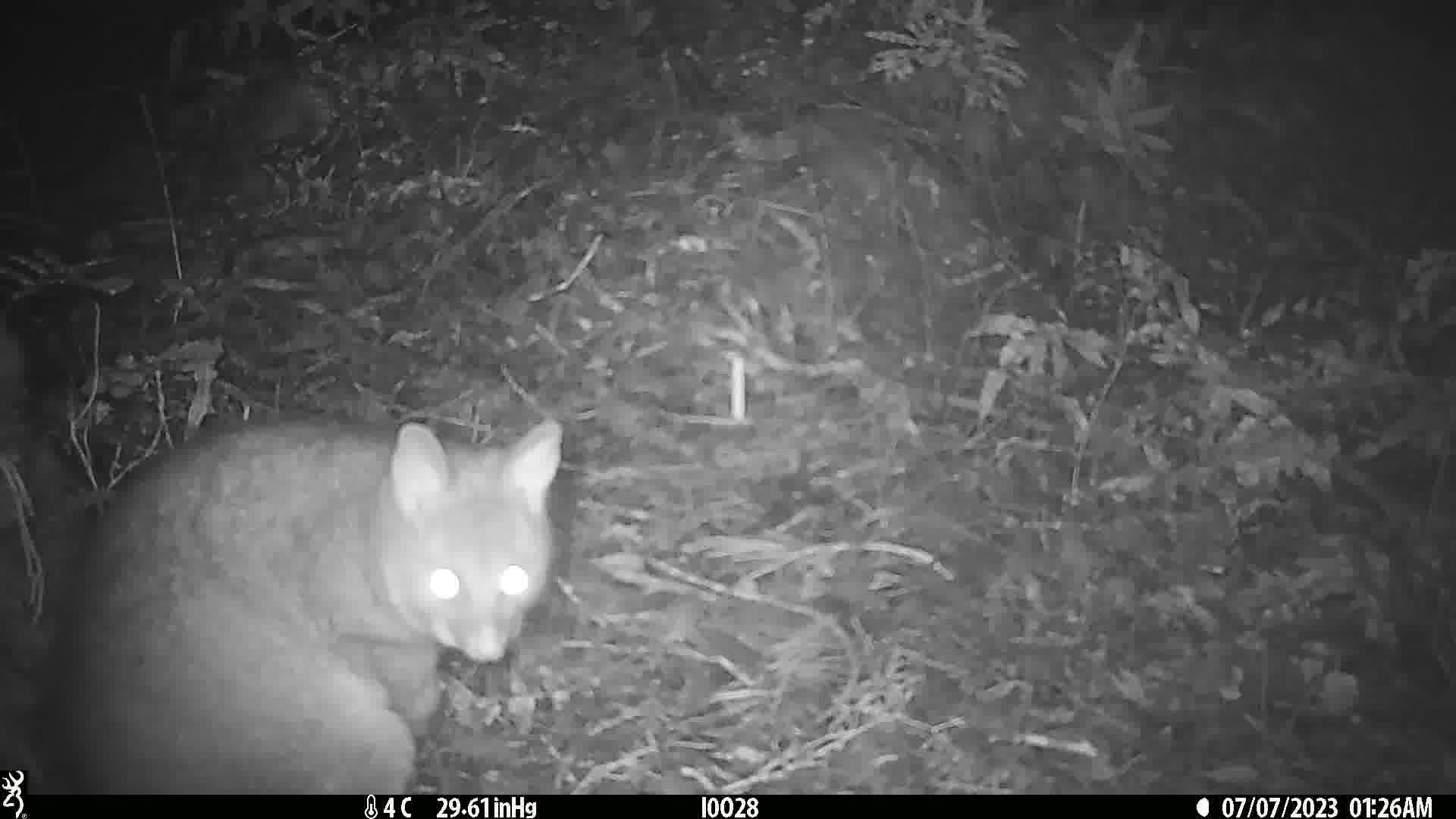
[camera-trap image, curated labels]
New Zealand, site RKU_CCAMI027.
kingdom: Animalia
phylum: Chordata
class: Mammalia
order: Diprotodontia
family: Phalangeridae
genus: Trichosurus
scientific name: Trichosurus vulpecula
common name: common brushtail possum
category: possum